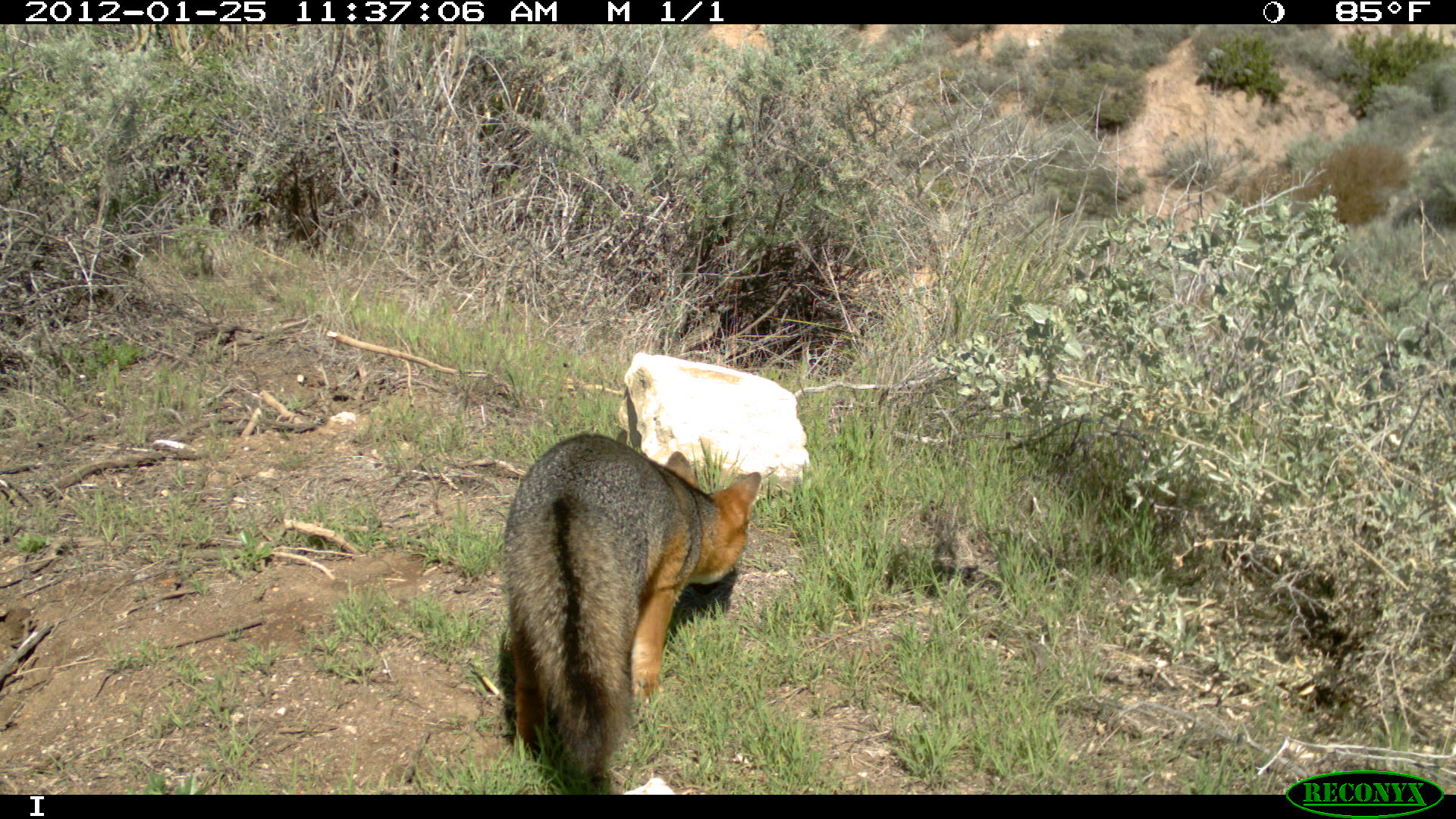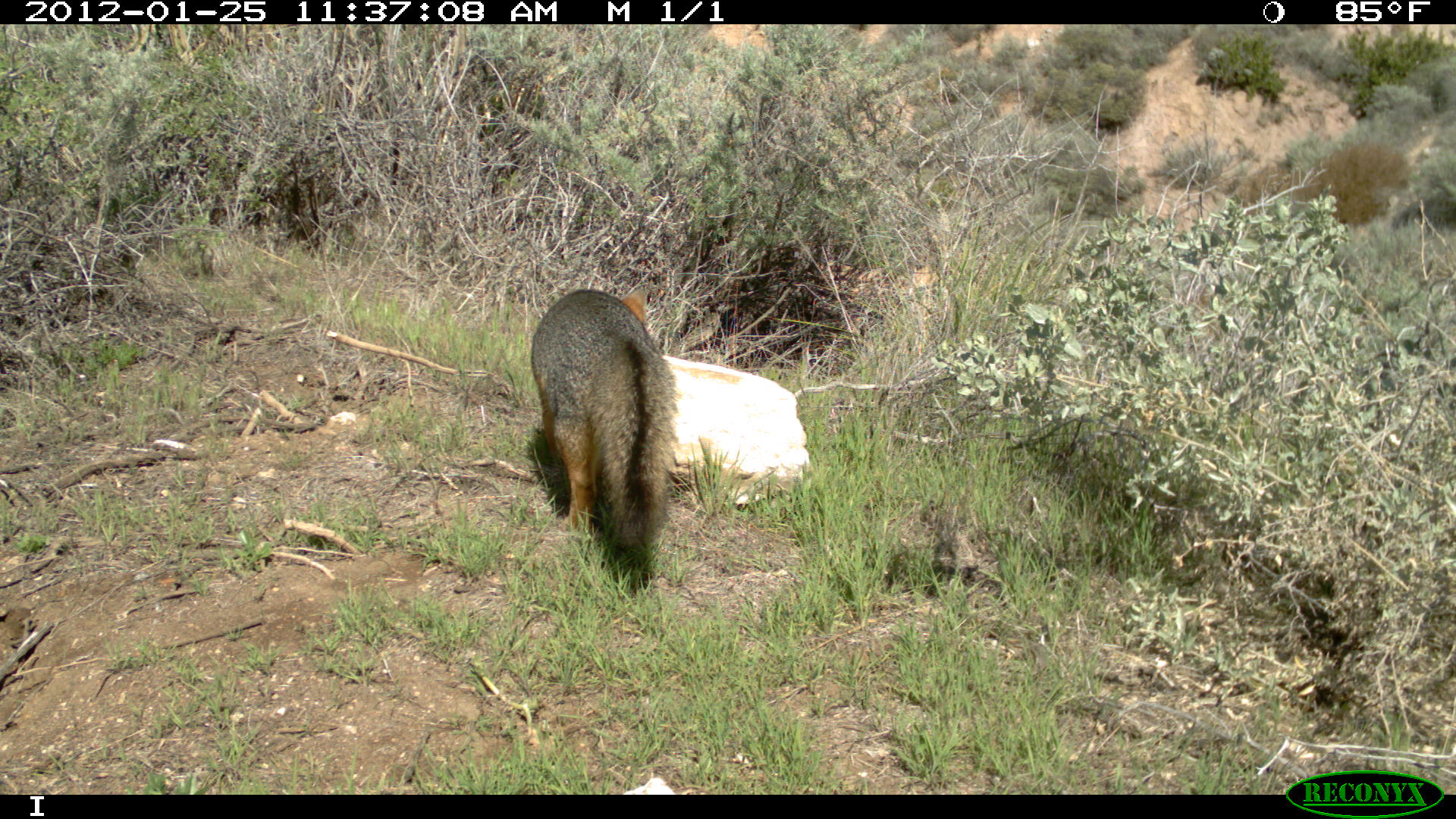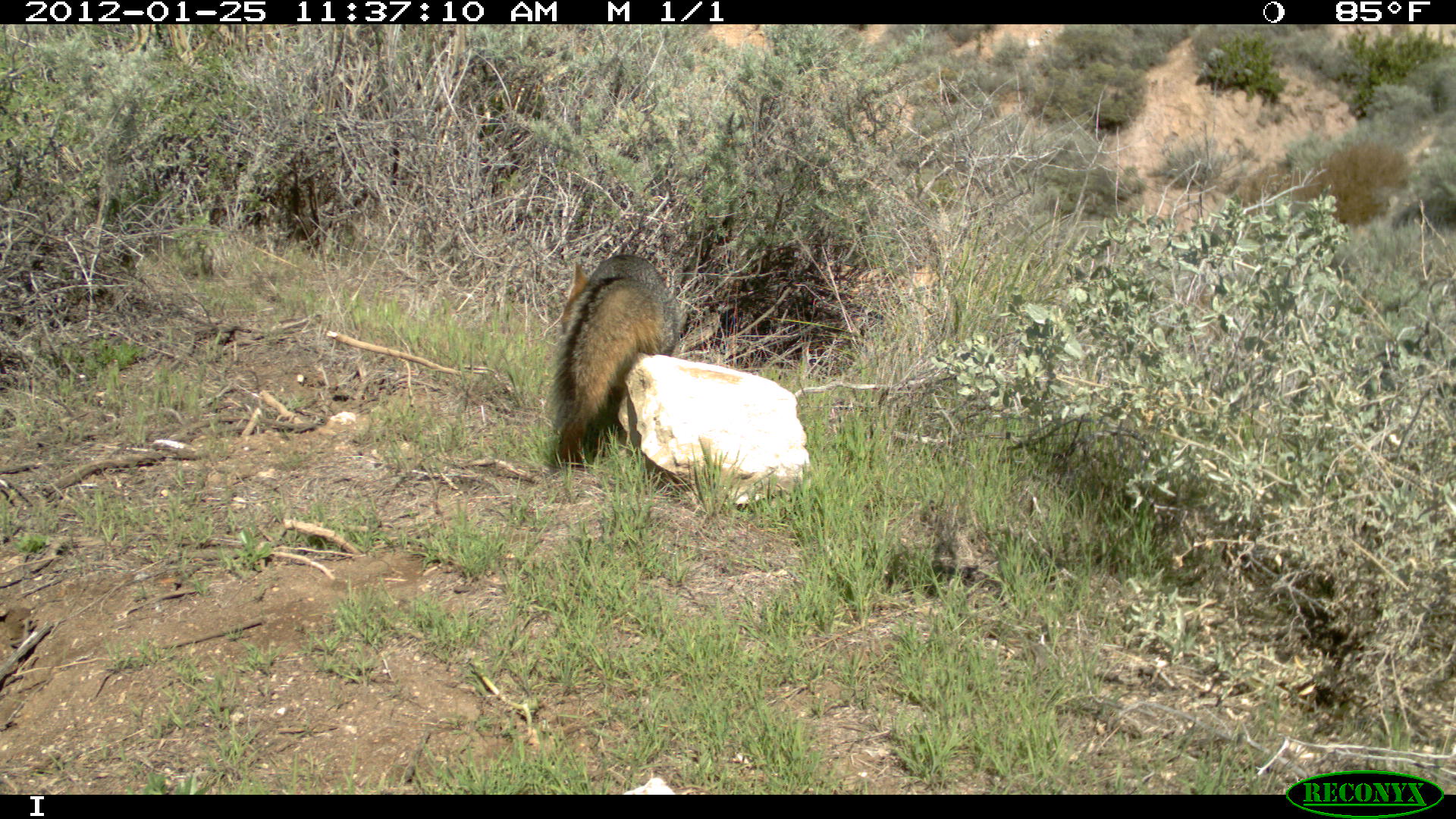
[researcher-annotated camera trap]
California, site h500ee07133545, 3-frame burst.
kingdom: Animalia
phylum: Chordata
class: Mammalia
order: Carnivora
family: Canidae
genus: Urocyon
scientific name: Urocyon littoralis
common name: island fox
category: fox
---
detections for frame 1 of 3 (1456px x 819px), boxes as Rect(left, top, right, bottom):
fox: Rect(501, 433, 762, 792)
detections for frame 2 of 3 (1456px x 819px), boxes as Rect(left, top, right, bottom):
fox: Rect(530, 287, 675, 550)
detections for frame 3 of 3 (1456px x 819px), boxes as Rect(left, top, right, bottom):
fox: Rect(548, 254, 678, 469)